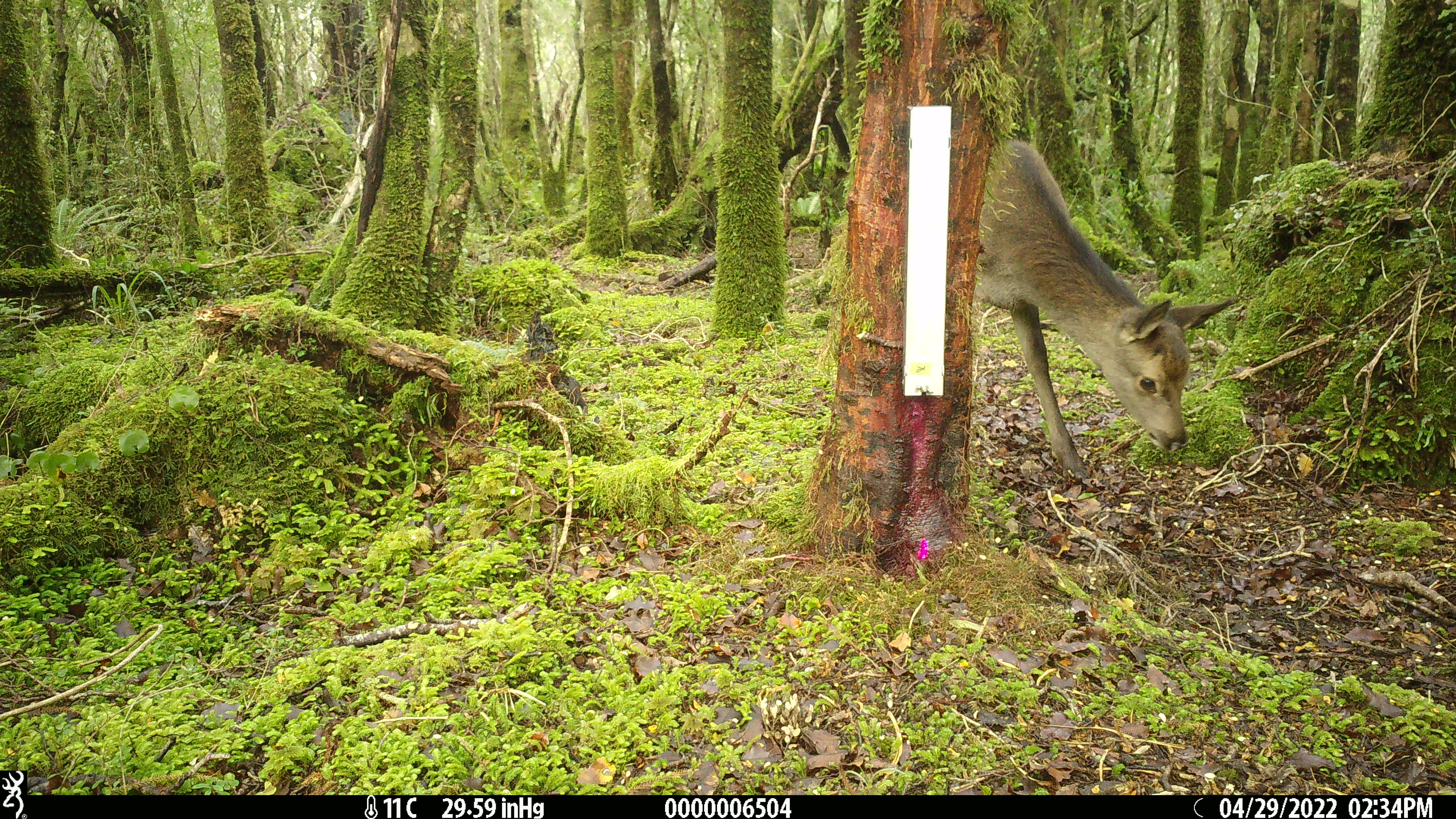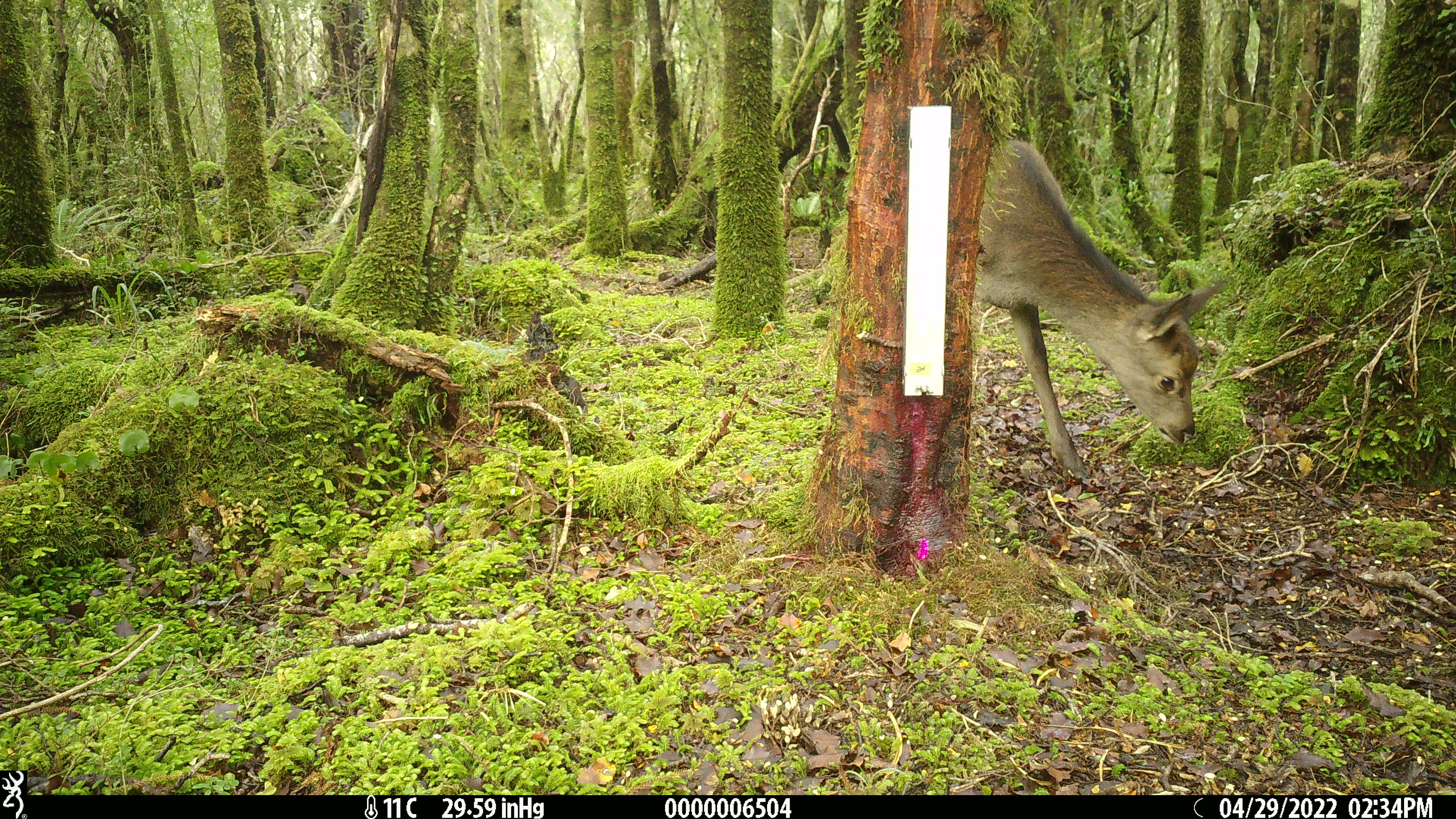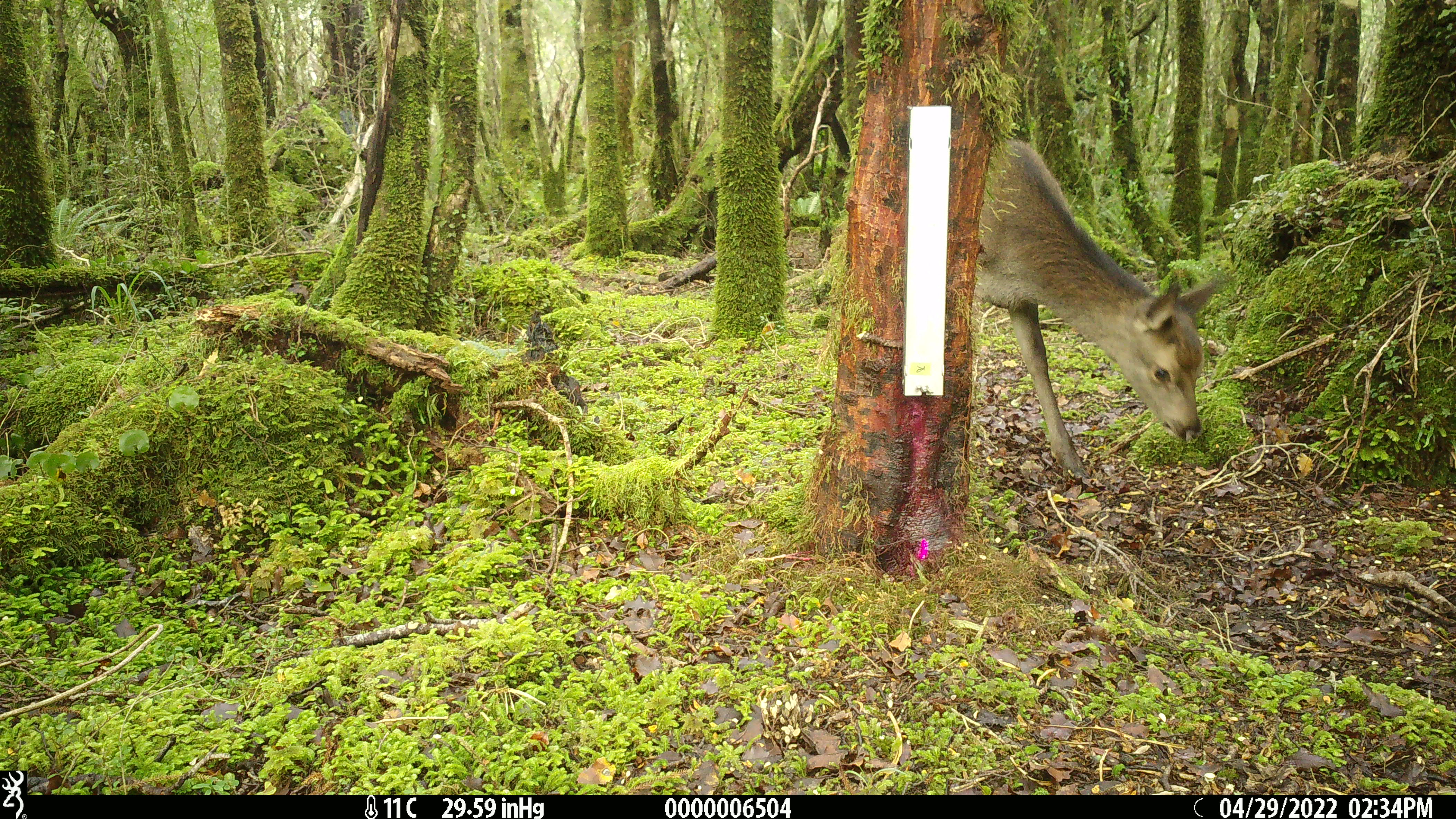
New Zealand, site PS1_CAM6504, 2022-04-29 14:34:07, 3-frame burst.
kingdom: Animalia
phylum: Chordata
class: Mammalia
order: Artiodactyla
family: Cervidae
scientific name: Cervidae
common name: deer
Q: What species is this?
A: Deer (Cervidae).